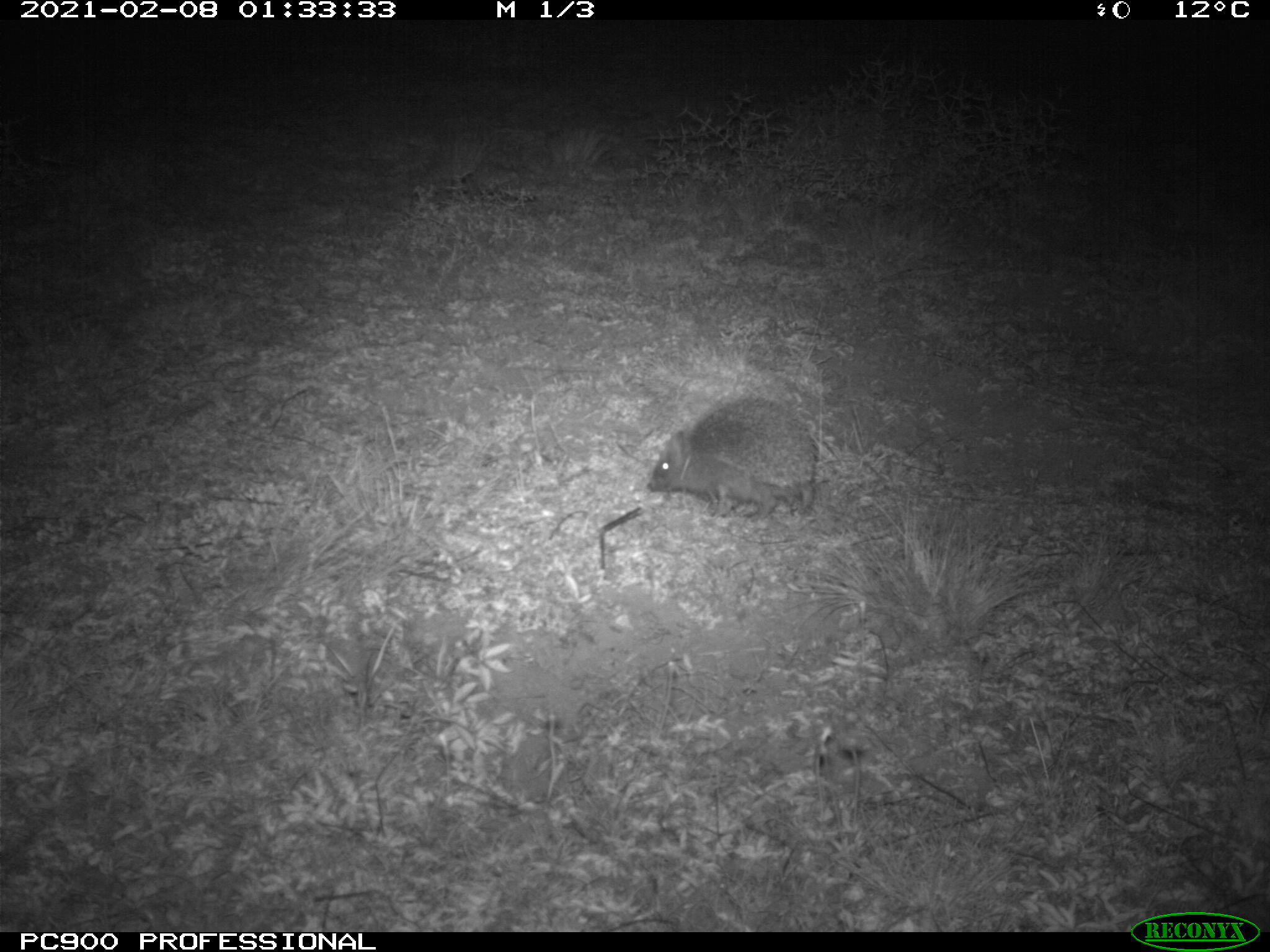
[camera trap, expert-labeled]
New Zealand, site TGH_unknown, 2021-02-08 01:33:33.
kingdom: Animalia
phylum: Chordata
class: Mammalia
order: Eulipotyphla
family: Erinaceidae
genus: Erinaceus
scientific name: Erinaceus europaeus europaeus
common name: european hedgehog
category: hedgehog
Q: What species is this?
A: Hedgehog (european hedgehog) (Erinaceus europaeus europaeus).